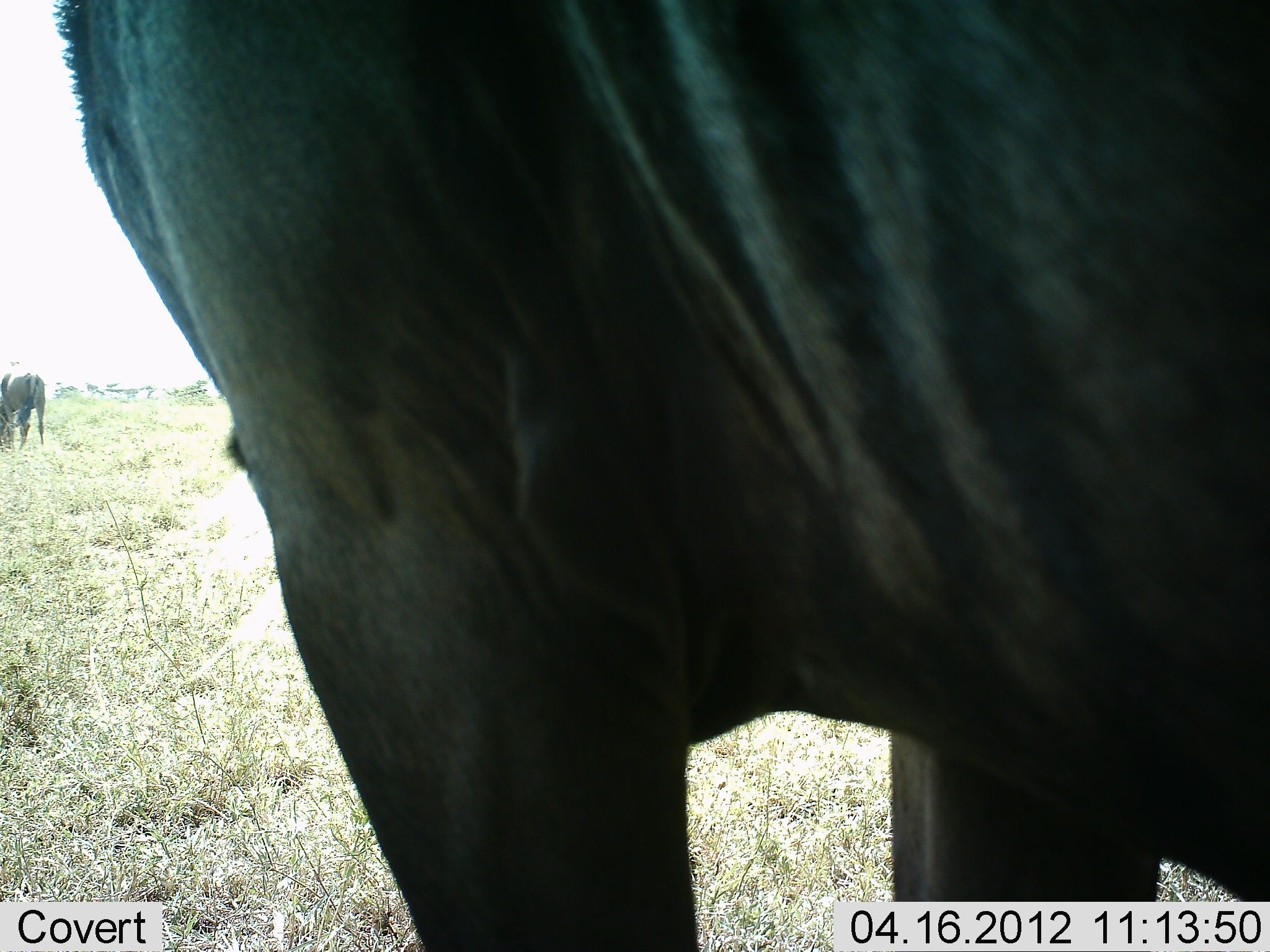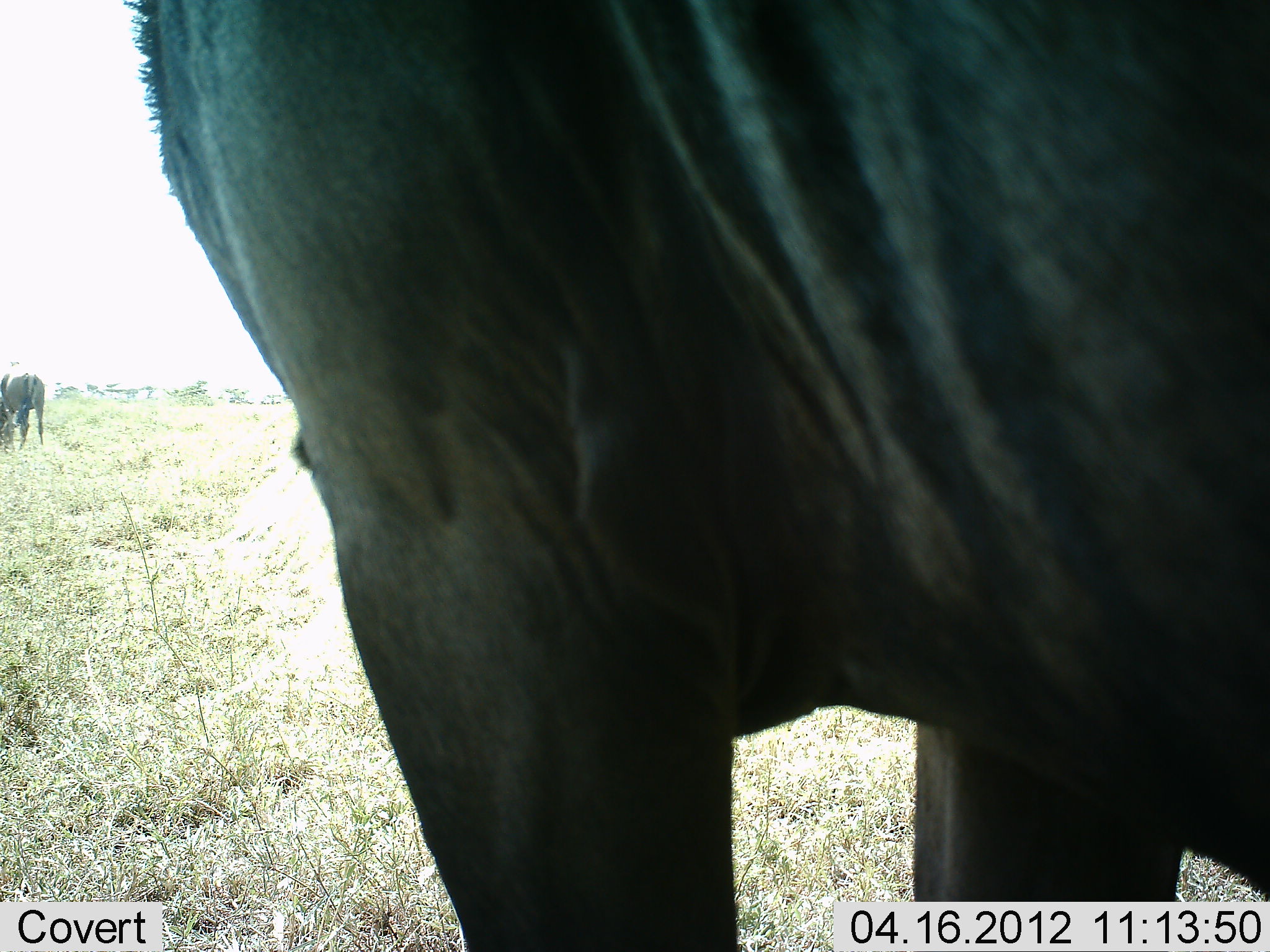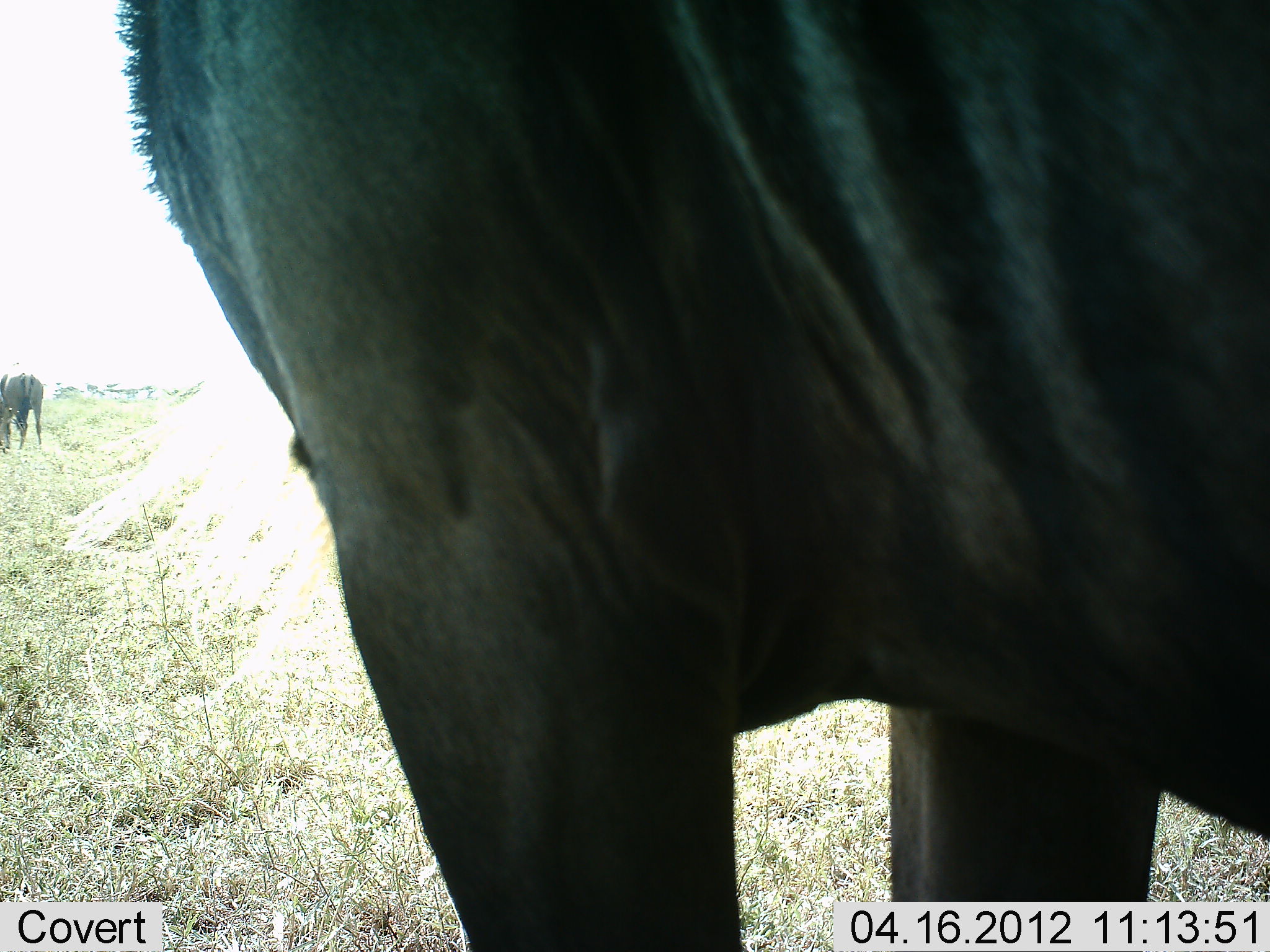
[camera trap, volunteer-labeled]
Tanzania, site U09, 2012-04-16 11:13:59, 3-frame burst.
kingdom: Animalia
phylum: Chordata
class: Mammalia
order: Artiodactyla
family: Bovidae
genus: Connochaetes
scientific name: Connochaetes taurinus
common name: blue wildebeest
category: wildebeest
Wildebeest (blue wildebeest) (Connochaetes taurinus), count 2. Behavior (volunteer vote fractions): standing 90%, resting 0%, moving 5%, interacting 0%. Young present (vote fraction): 0%. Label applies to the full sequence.